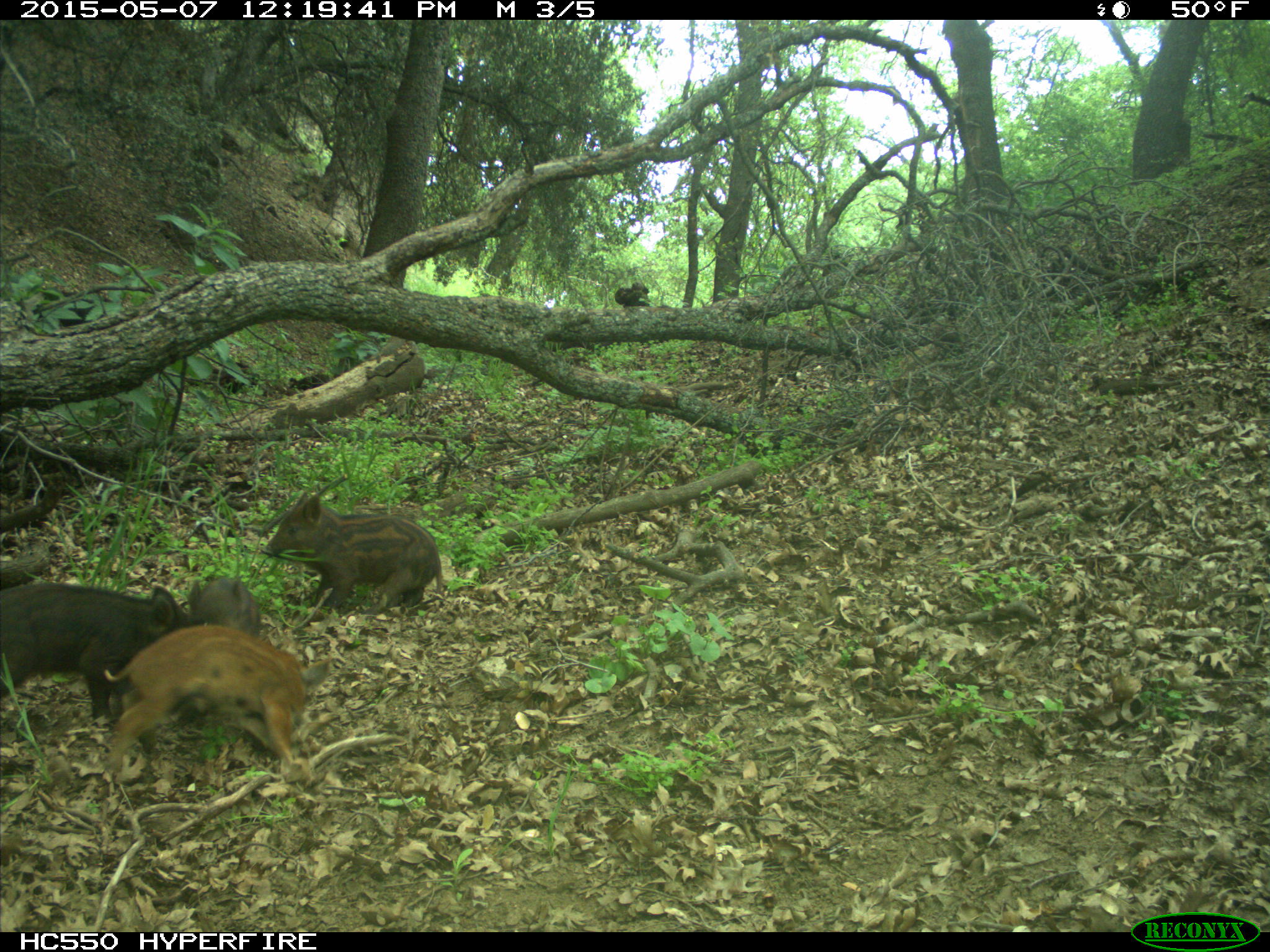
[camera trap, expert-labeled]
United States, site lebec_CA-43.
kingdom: Animalia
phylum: Chordata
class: Mammalia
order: Artiodactyla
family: Suidae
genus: Sus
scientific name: Sus scrofa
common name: wild boar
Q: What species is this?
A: Sus scrofa (wild boar).